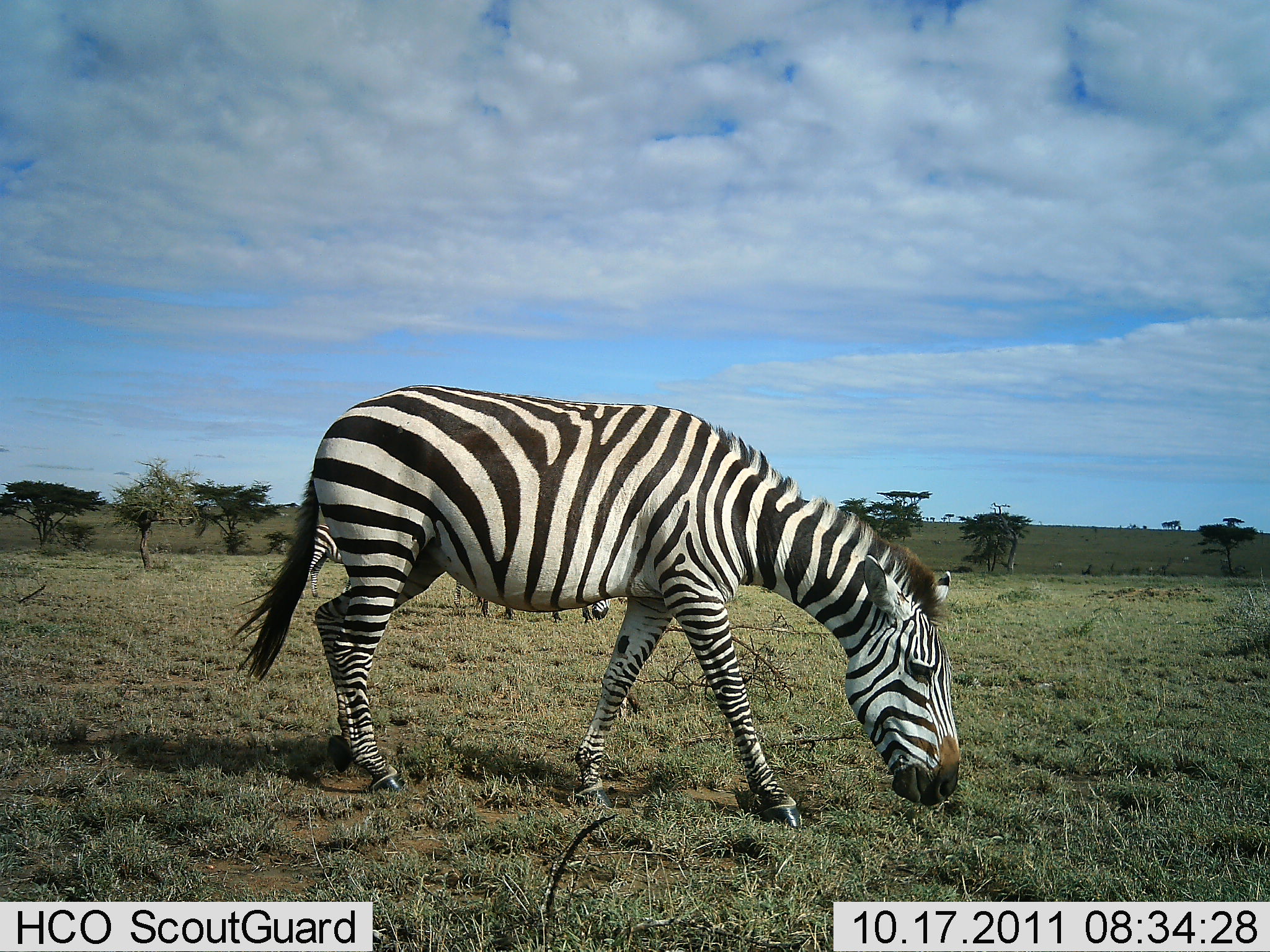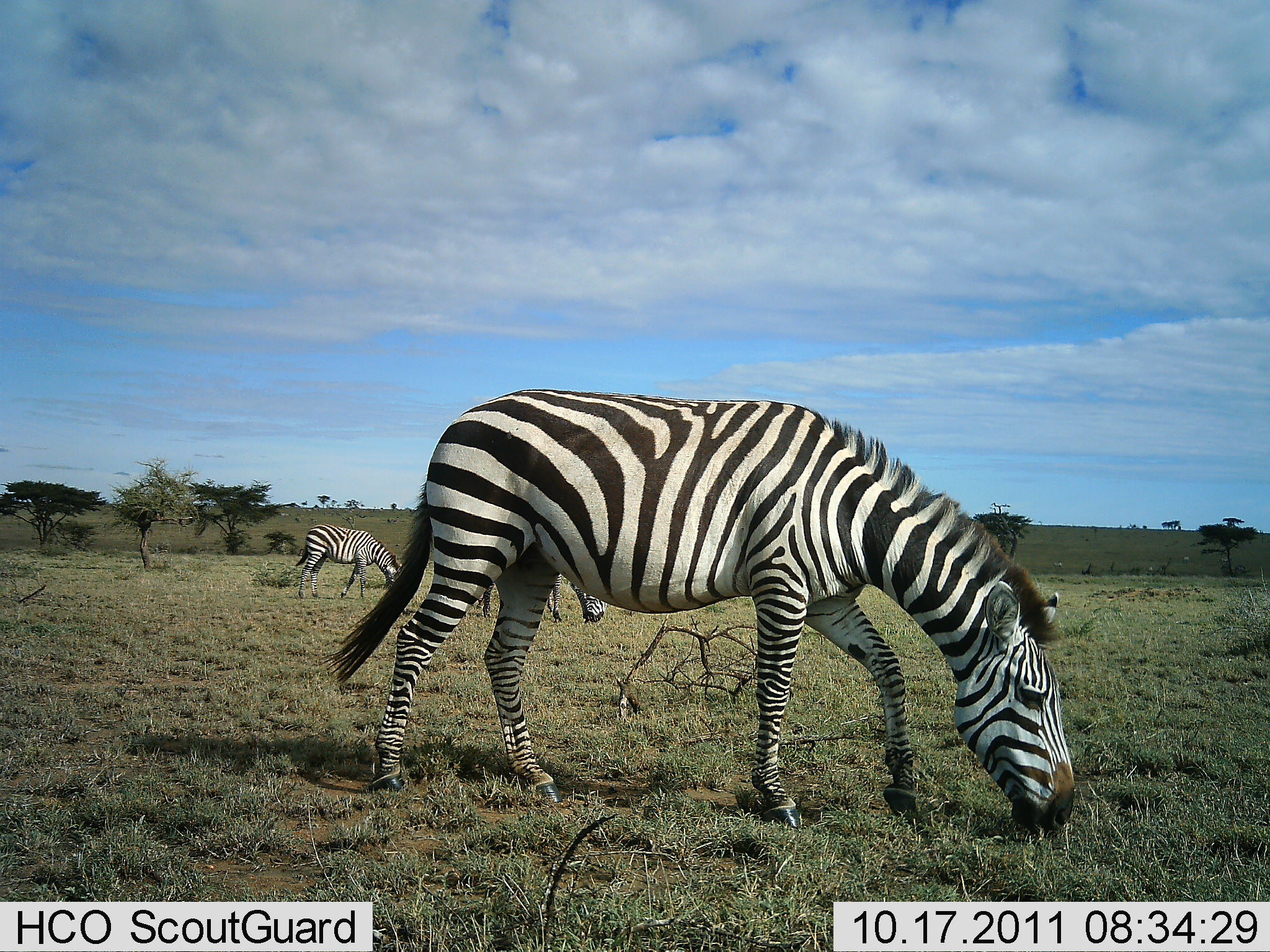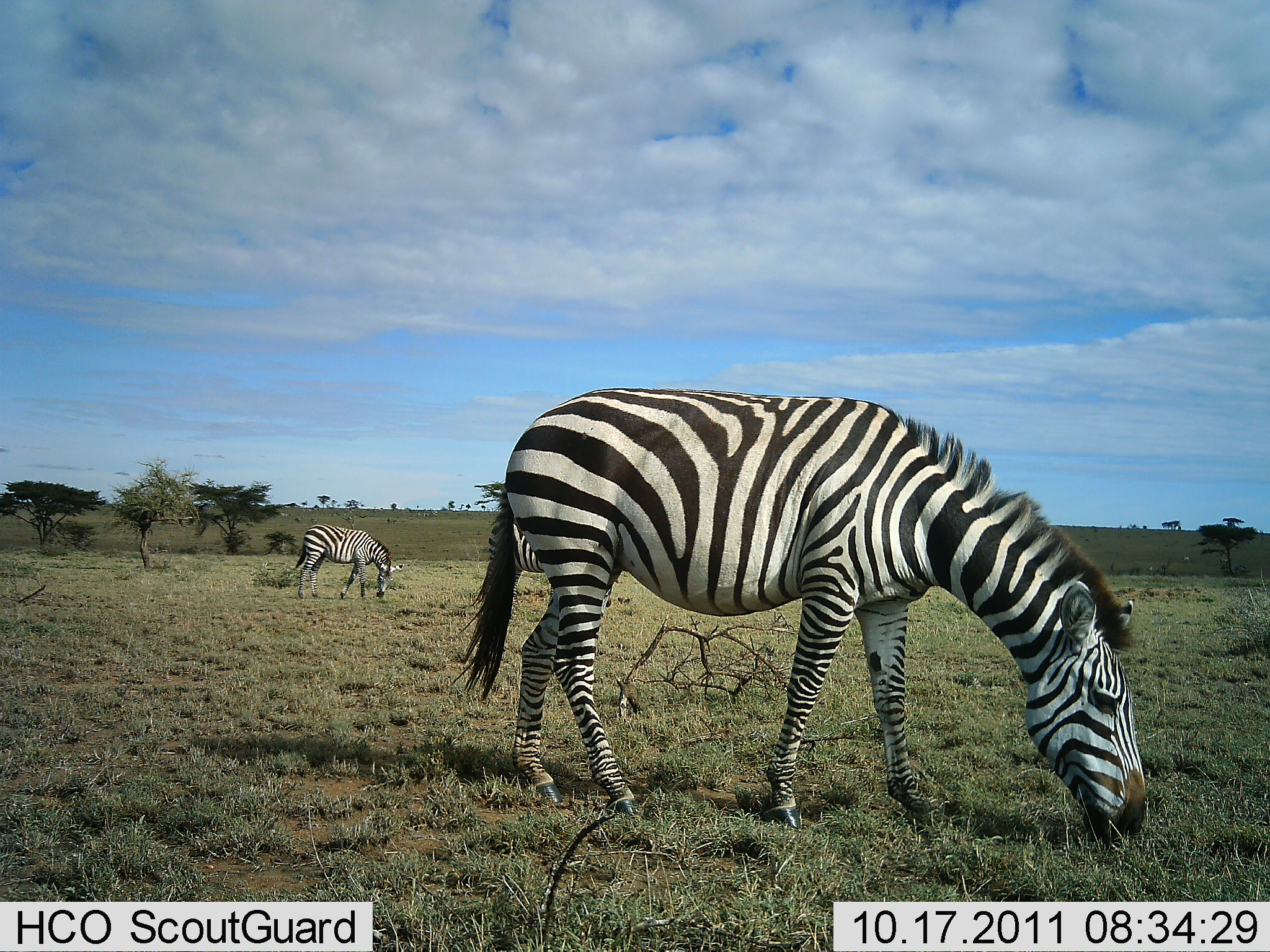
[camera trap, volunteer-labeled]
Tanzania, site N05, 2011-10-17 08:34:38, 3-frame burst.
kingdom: Animalia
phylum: Chordata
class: Mammalia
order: Perissodactyla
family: Equidae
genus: Equus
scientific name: Equus quagga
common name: plains zebra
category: zebra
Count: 3.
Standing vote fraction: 17%.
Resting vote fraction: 0%.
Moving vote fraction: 25%.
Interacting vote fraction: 0%.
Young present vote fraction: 0%.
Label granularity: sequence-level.